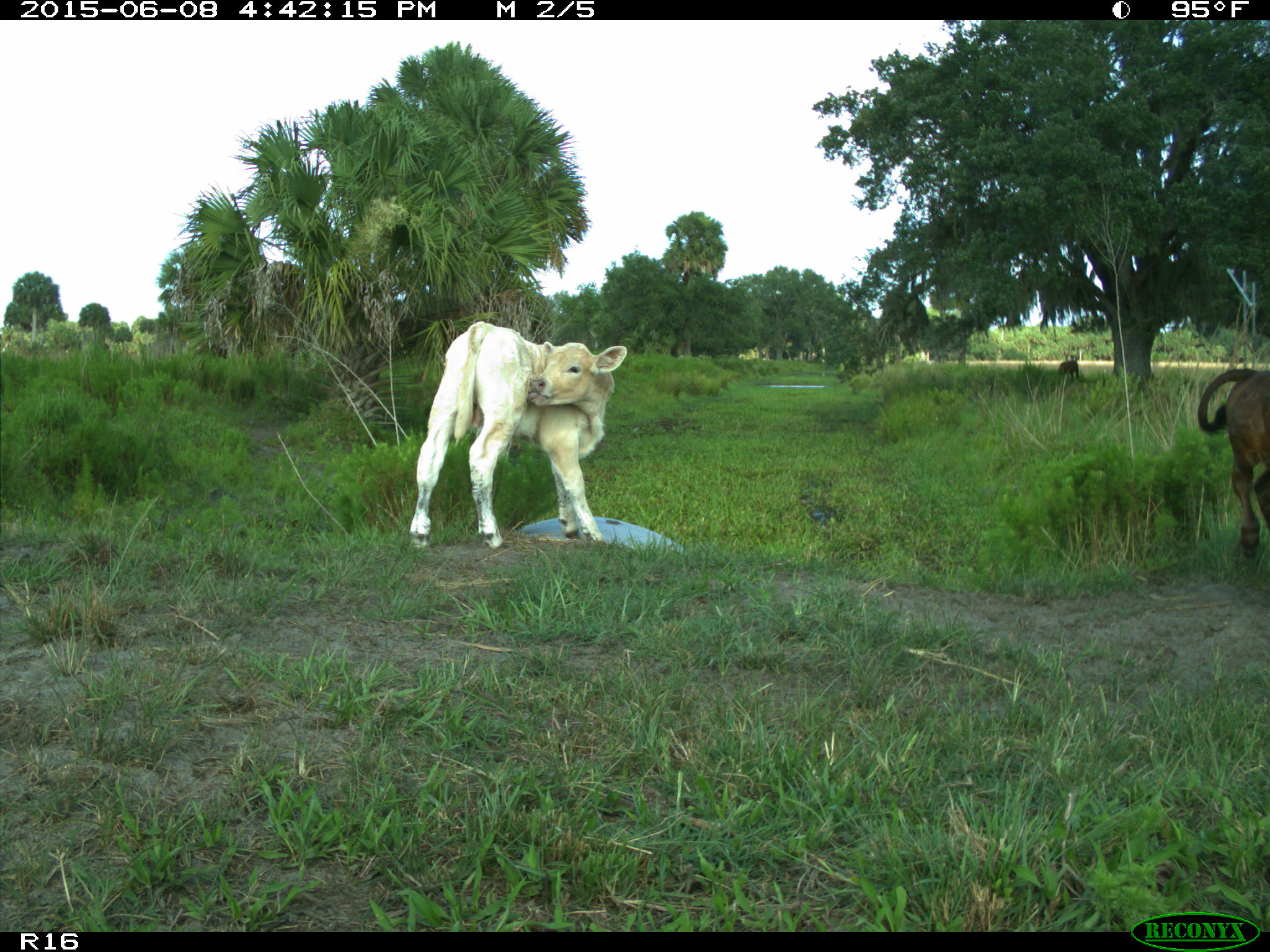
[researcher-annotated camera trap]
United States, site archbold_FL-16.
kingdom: Animalia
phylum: Chordata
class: Mammalia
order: Artiodactyla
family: Bovidae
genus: Bos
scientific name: Bos taurus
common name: domestic cow